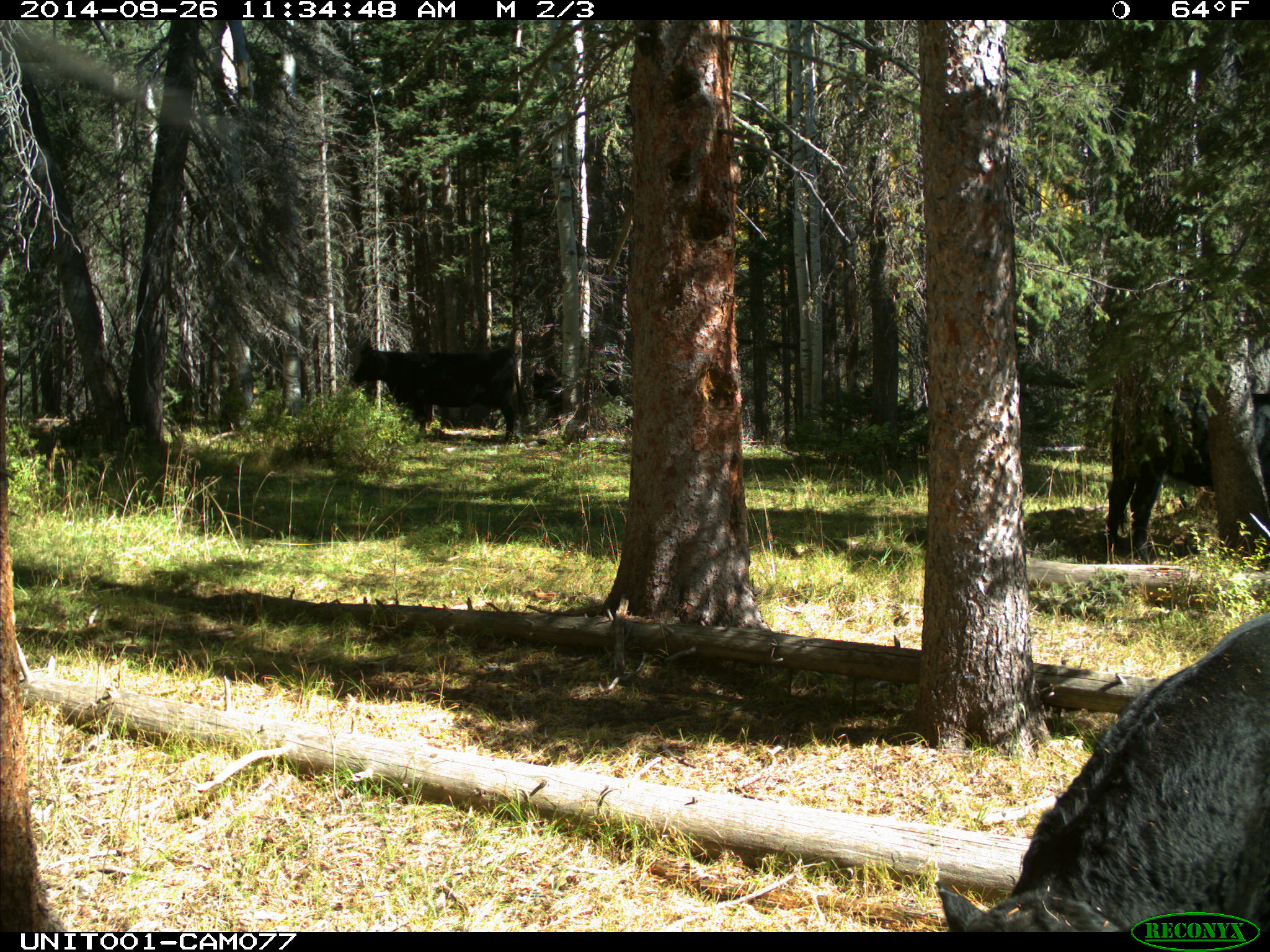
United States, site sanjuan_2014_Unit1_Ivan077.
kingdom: Animalia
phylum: Chordata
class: Mammalia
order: Artiodactyla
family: Bovidae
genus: Bos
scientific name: Bos taurus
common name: domestic cow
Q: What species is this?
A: Bos taurus (domestic cow).